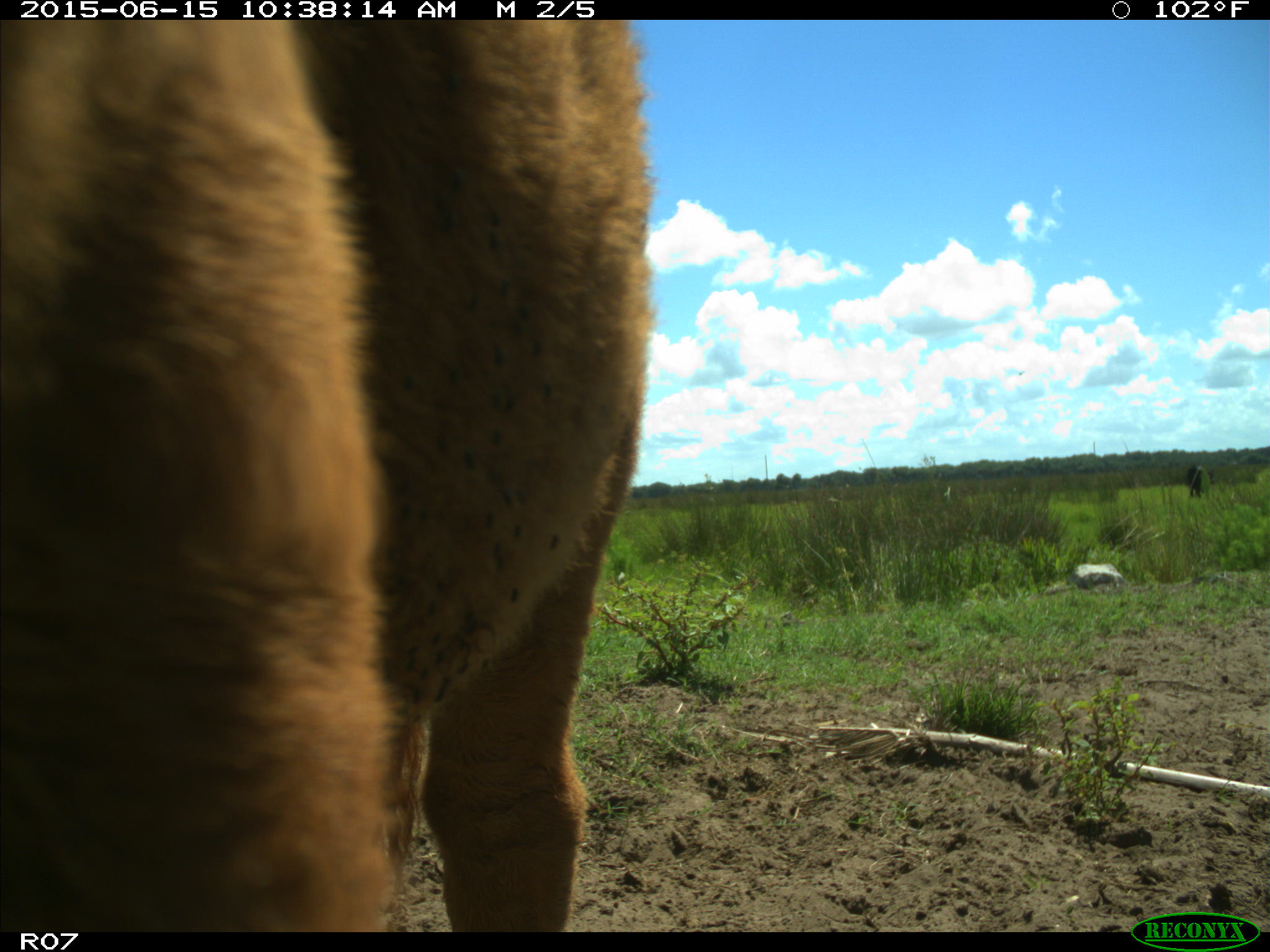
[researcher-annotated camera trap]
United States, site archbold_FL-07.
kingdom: Animalia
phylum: Chordata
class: Mammalia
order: Artiodactyla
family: Bovidae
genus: Bos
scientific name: Bos taurus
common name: domestic cow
Bos taurus (domestic cow).